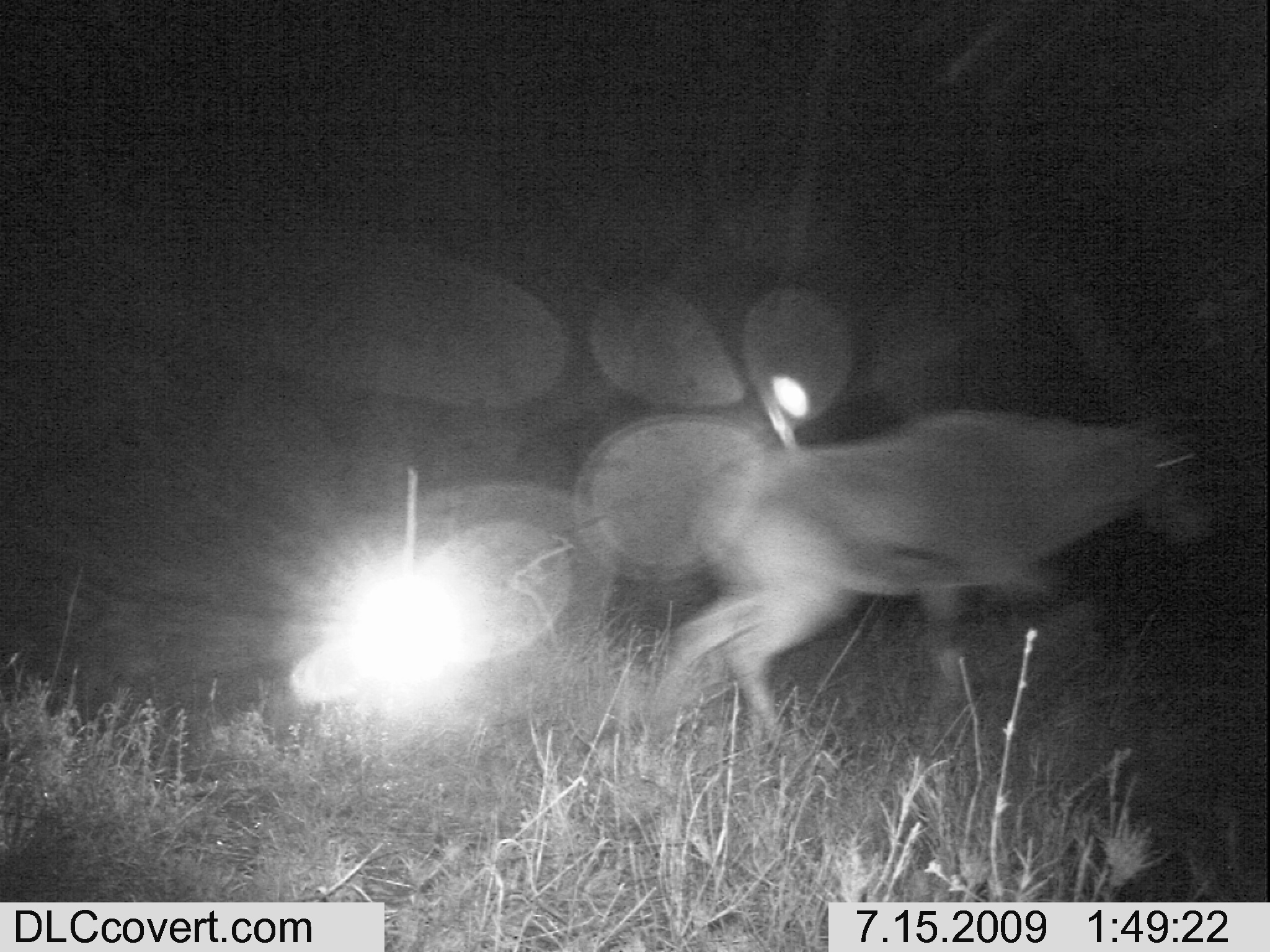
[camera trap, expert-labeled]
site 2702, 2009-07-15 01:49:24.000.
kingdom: Animalia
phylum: Chordata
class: Mammalia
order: Artiodactyla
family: Bovidae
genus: Oryx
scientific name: Oryx beisa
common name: east african oryx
Oryx beisa (east african oryx), count 1.